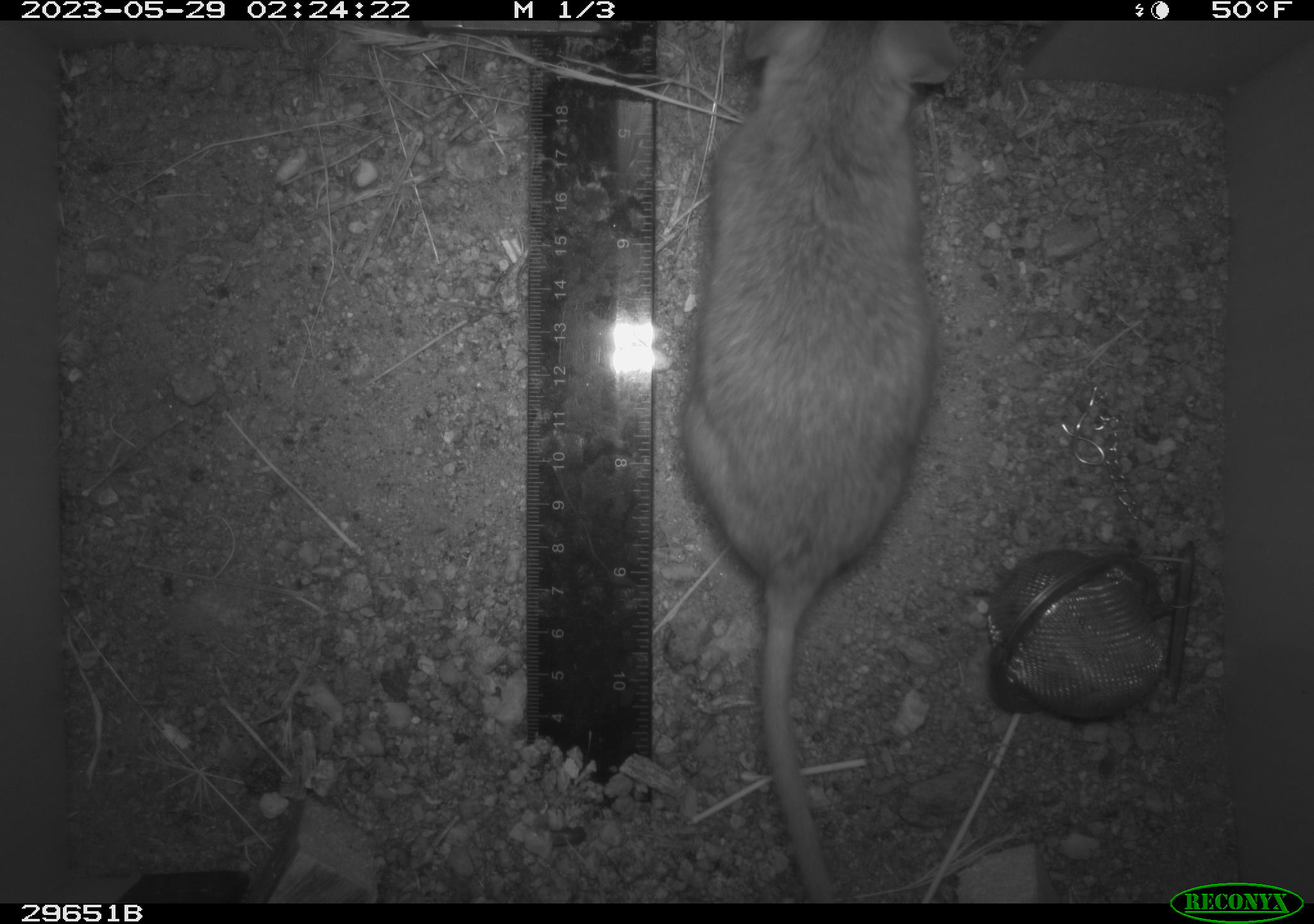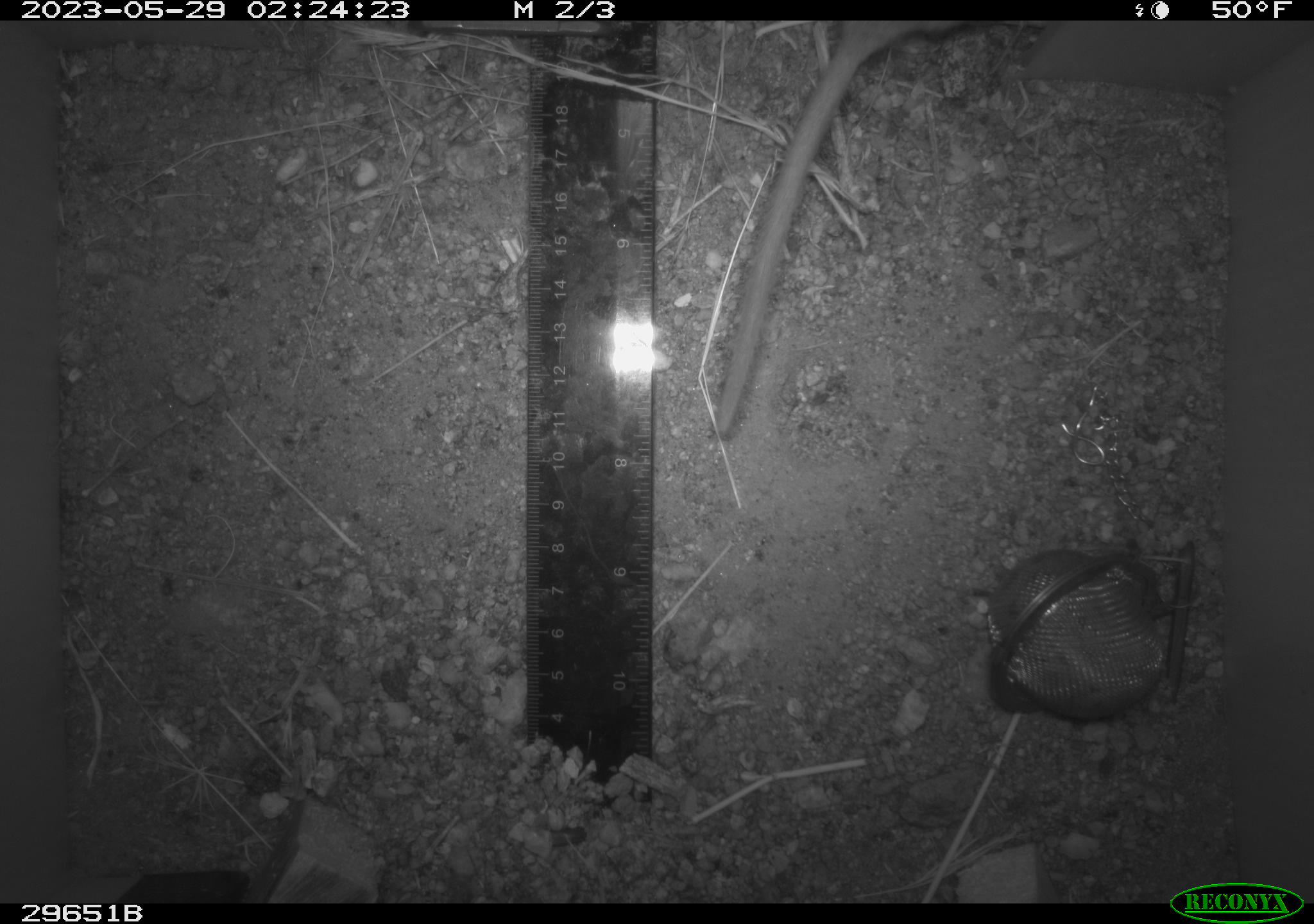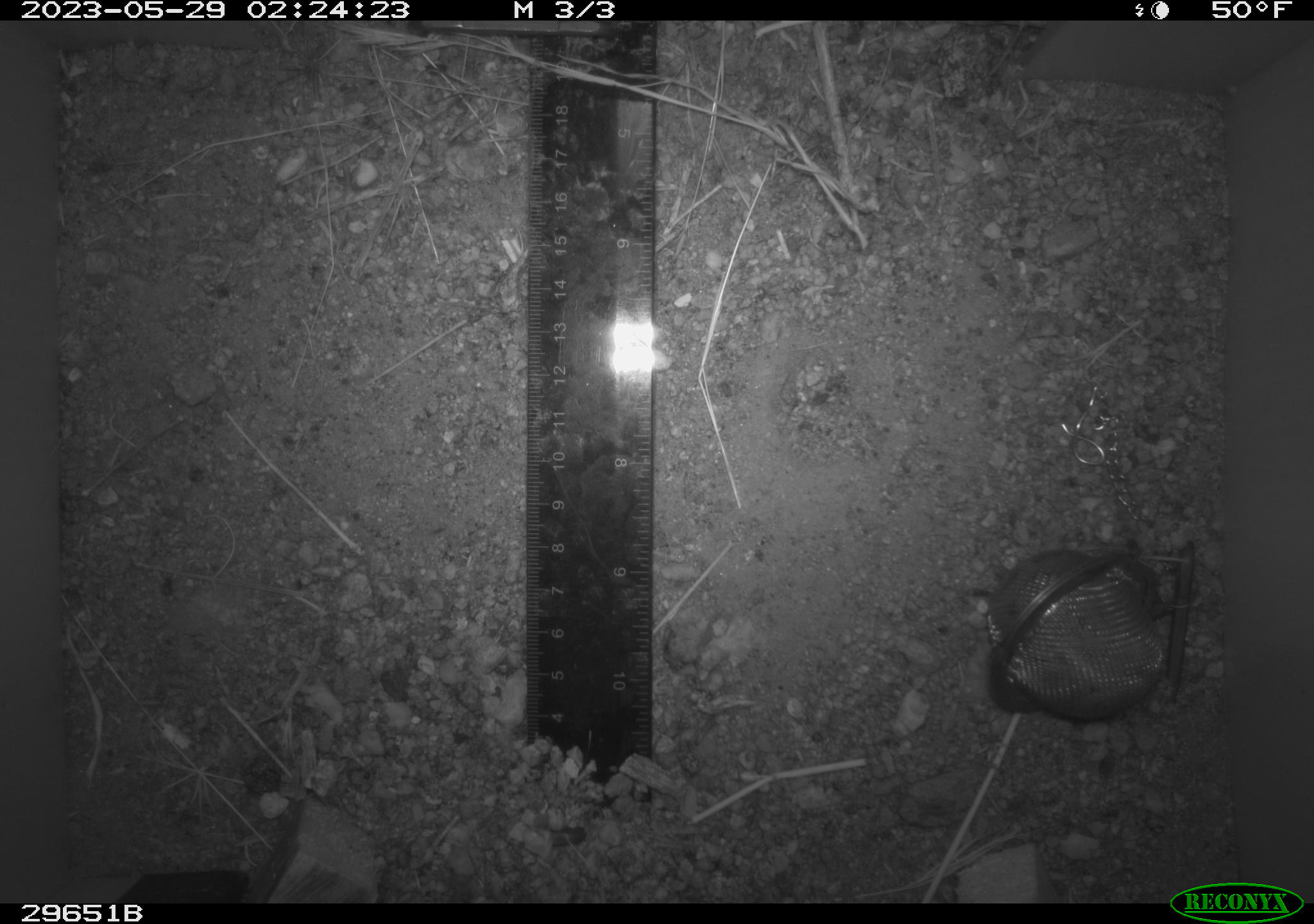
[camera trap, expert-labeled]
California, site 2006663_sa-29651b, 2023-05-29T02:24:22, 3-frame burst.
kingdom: Animalia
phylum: Chordata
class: Mammalia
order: Rodentia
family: Cricetidae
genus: Neotoma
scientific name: Neotoma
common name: pack rat or woodrat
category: neotoma species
Neotoma species (pack rat or woodrat) (Neotoma).